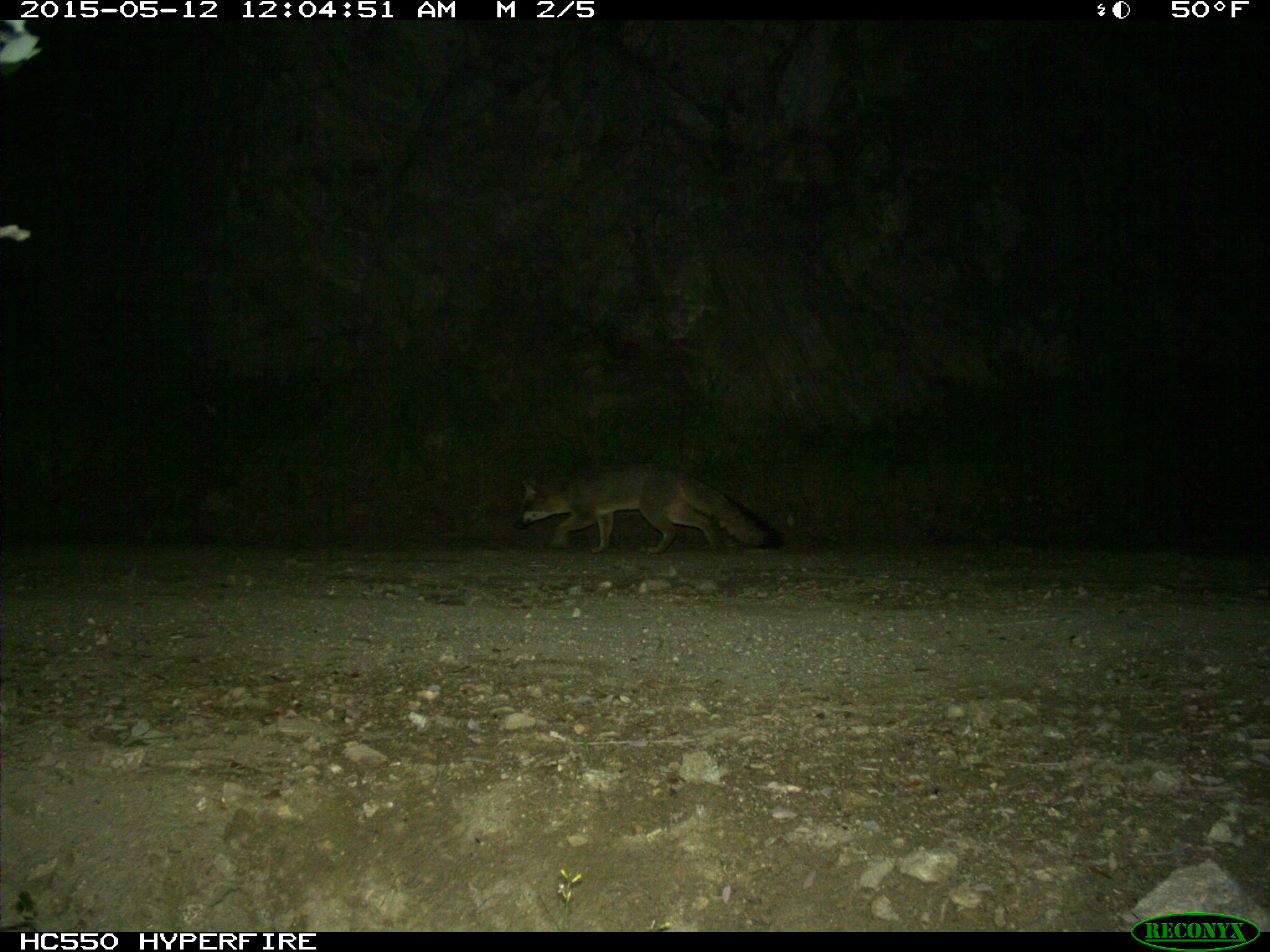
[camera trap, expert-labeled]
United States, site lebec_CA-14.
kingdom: Animalia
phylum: Chordata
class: Mammalia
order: Carnivora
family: Canidae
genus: Urocyon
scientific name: Urocyon cinereoargenteus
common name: gray fox